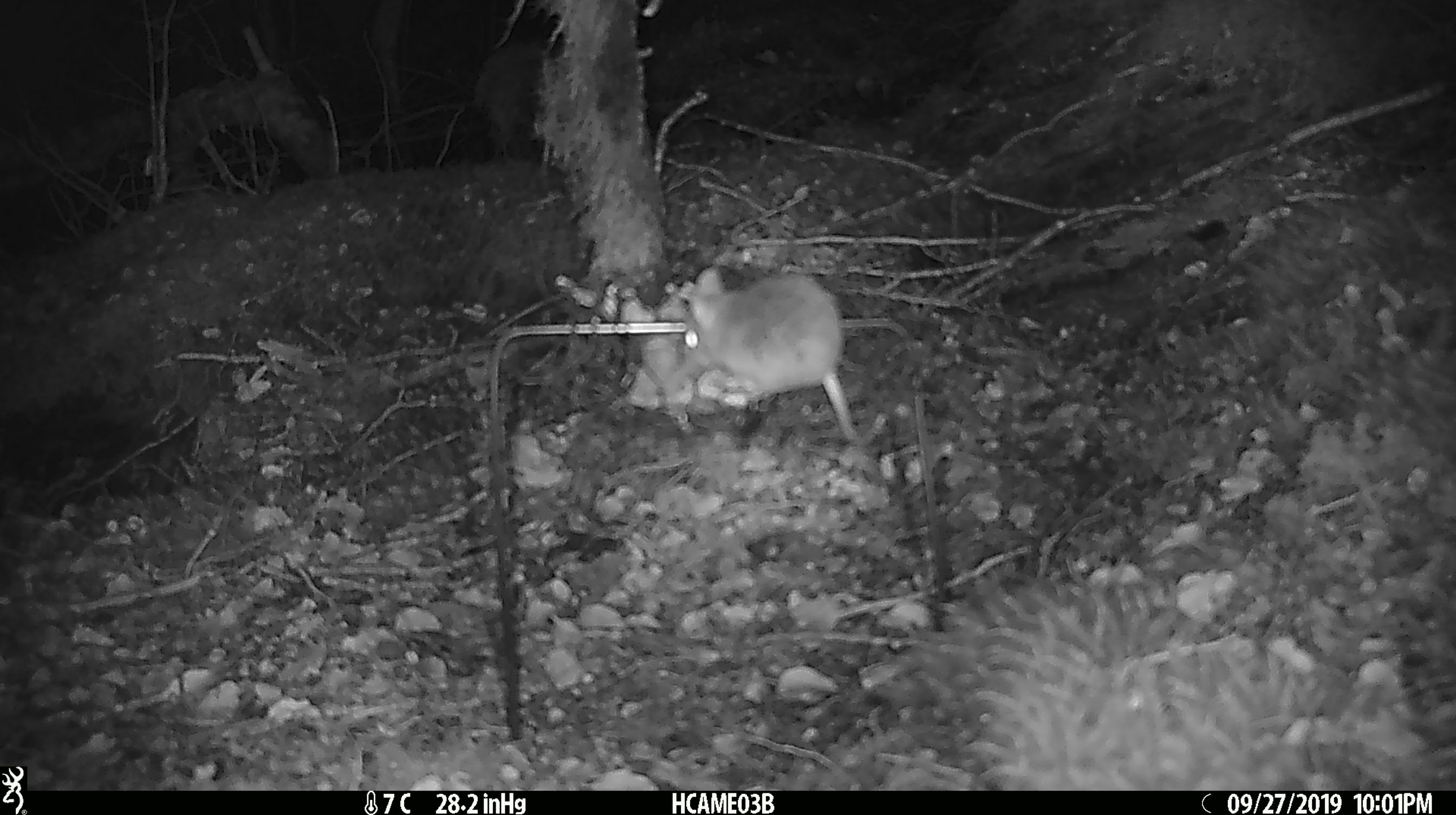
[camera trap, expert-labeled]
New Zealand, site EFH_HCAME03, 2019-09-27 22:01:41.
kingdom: Animalia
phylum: Chordata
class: Mammalia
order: Rodentia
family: Muridae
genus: Mus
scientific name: Mus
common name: mouse